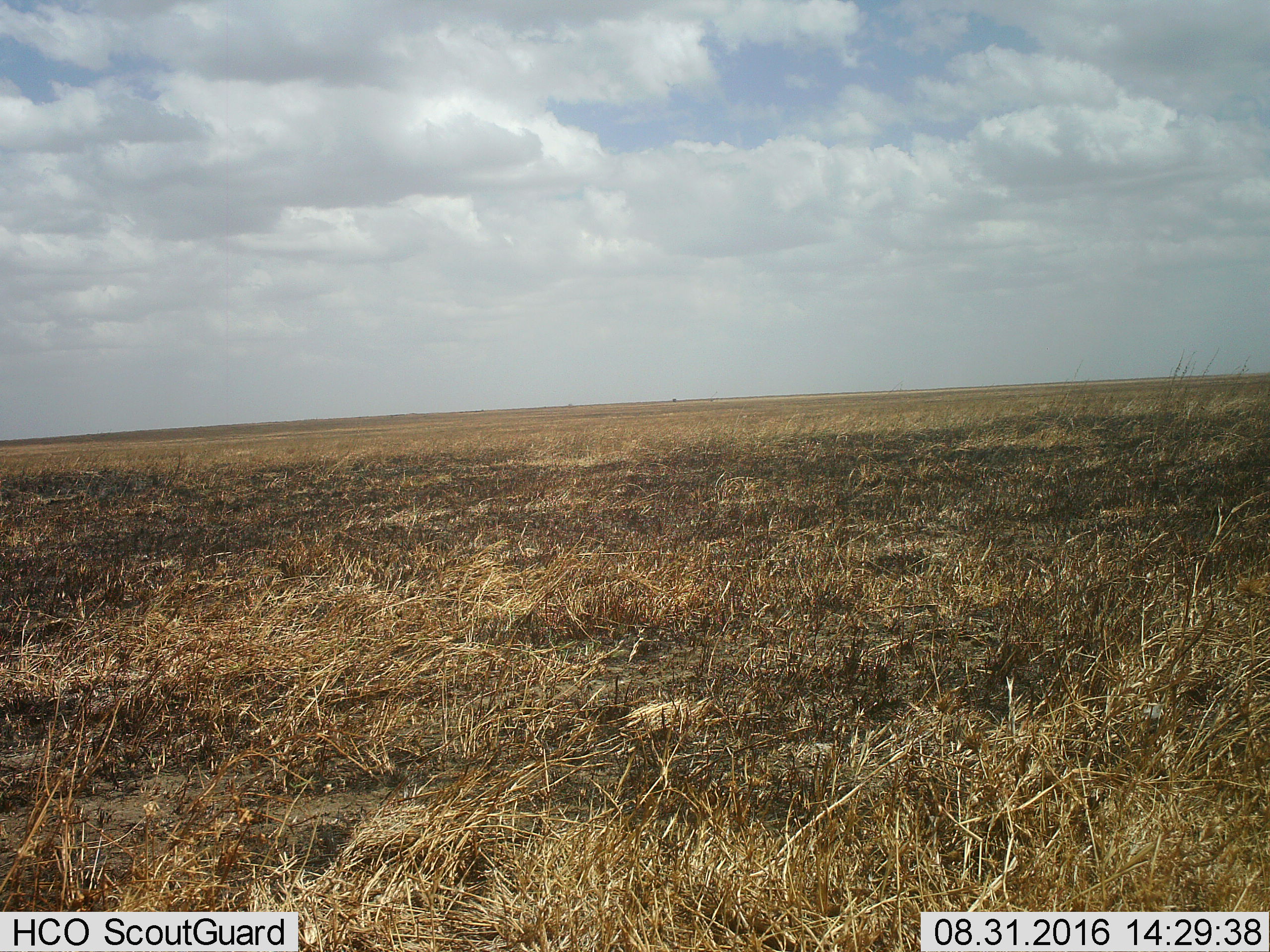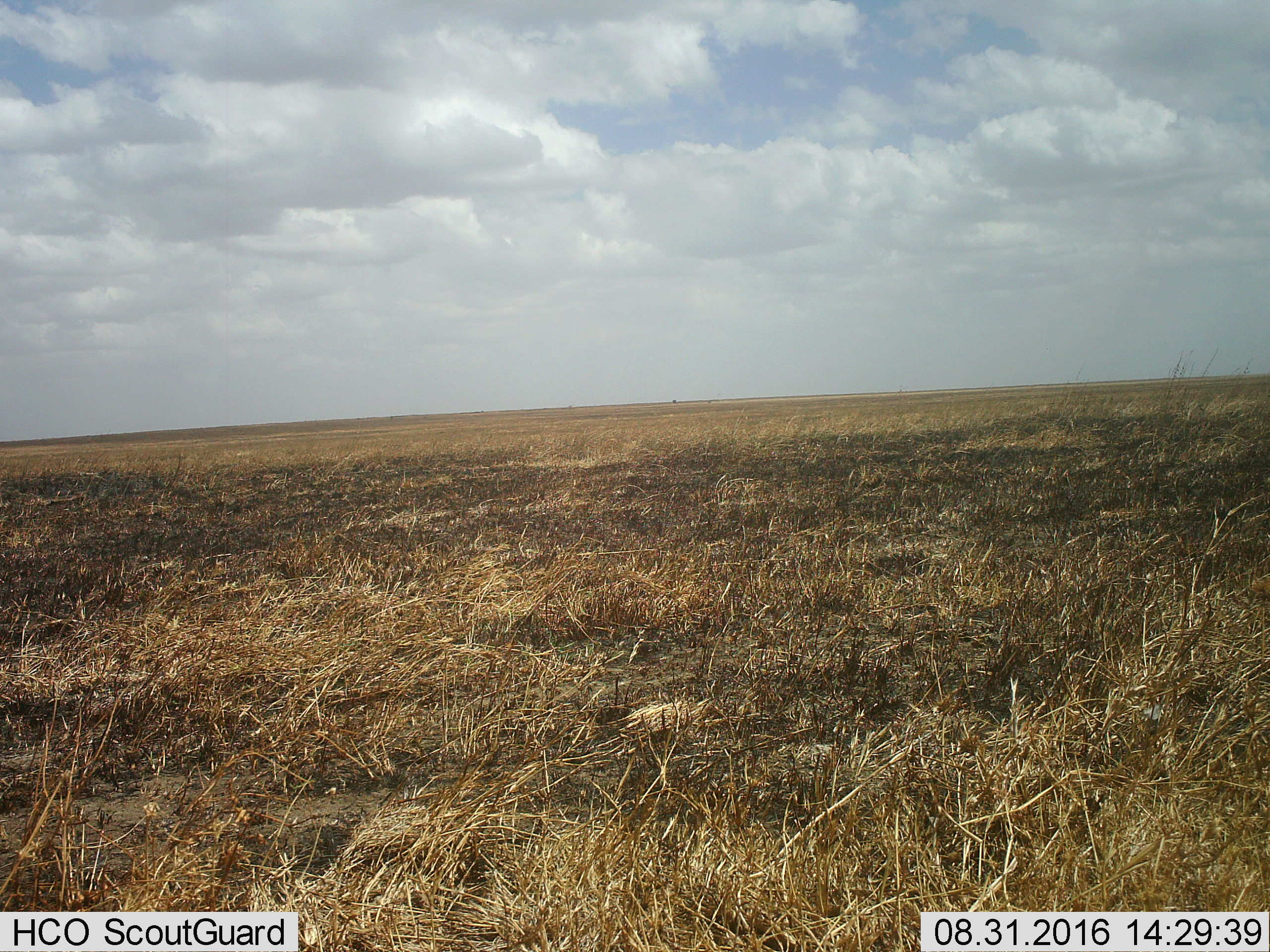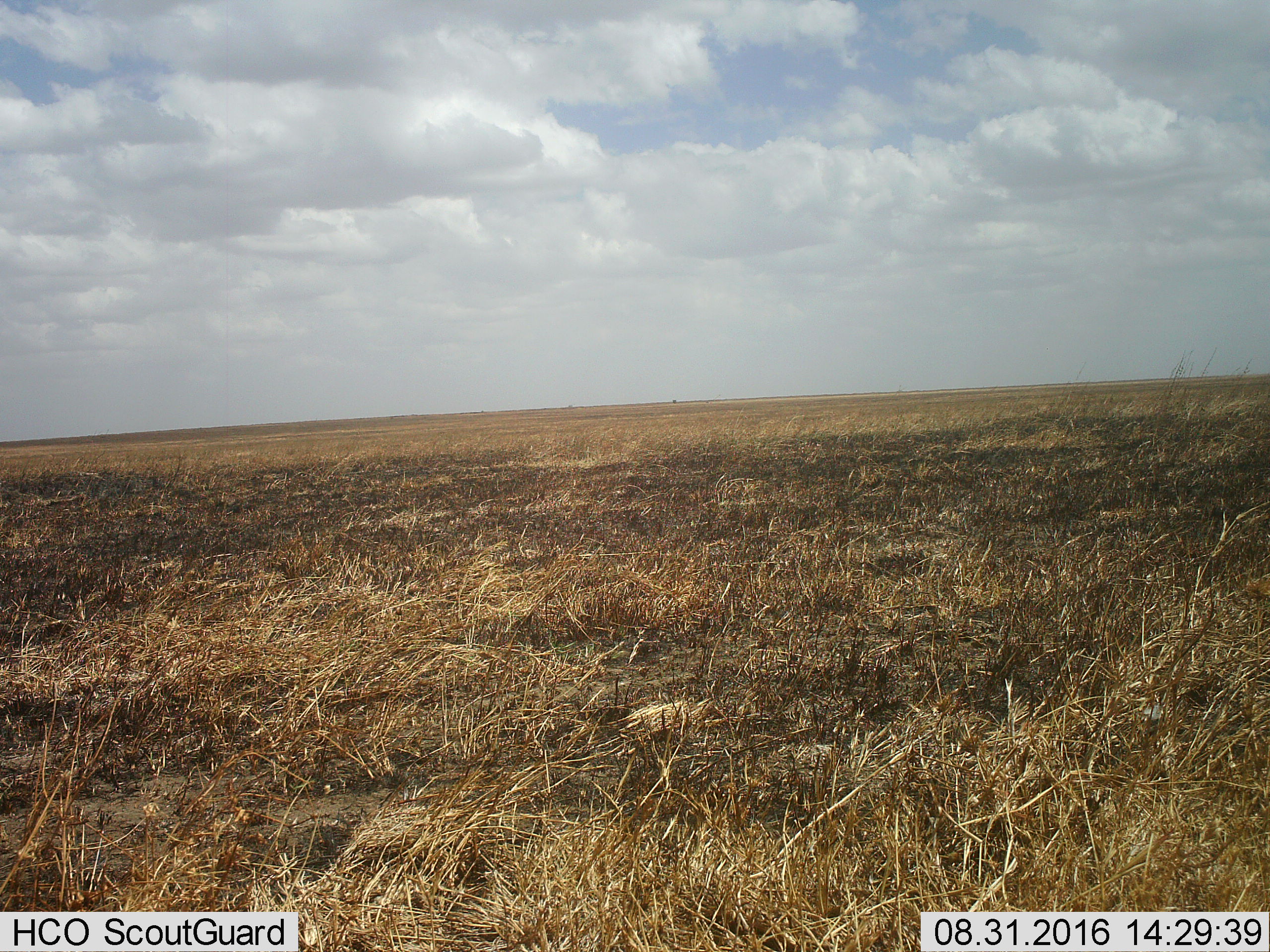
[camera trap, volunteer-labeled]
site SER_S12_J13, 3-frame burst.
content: unidentified animal